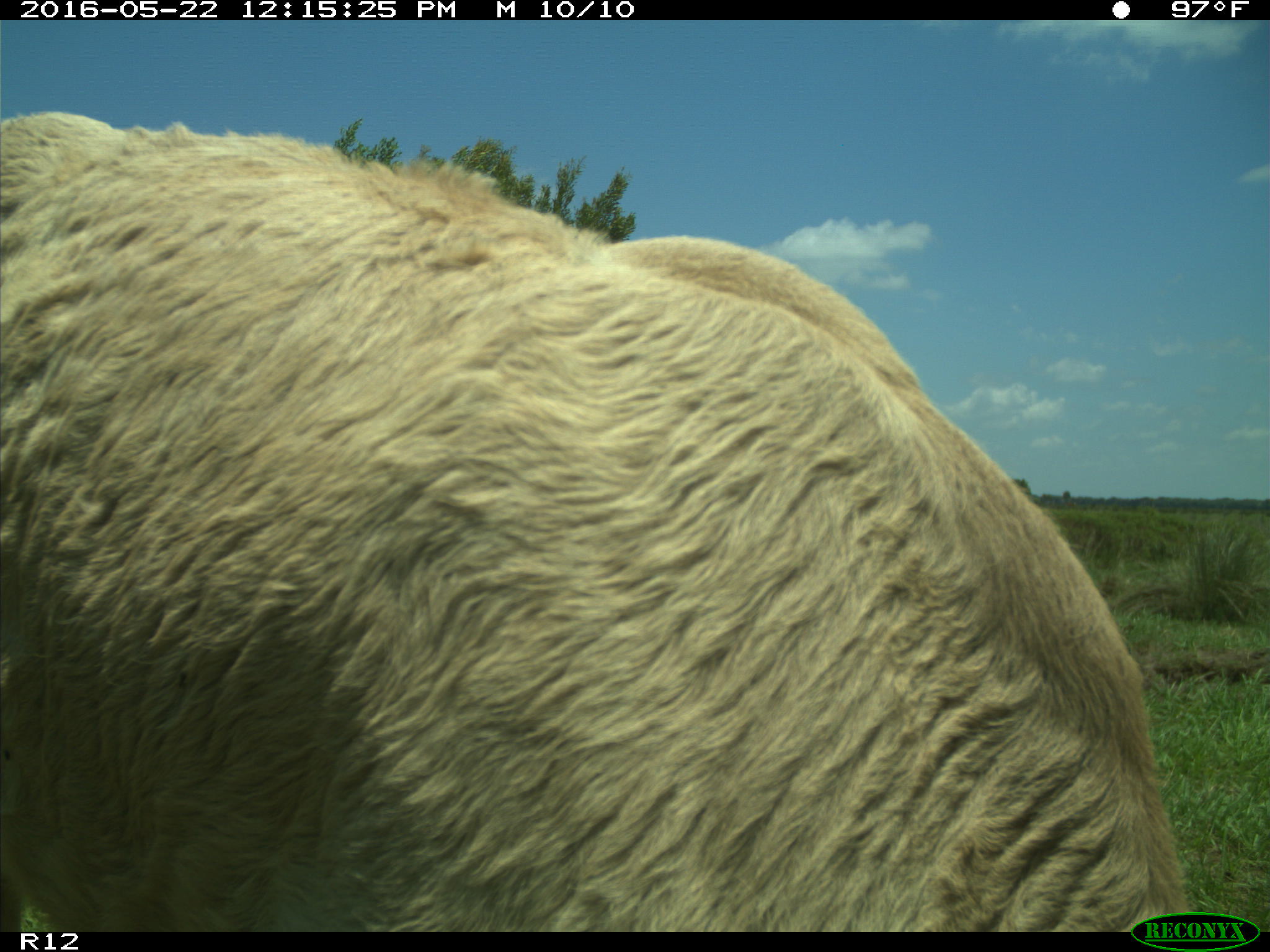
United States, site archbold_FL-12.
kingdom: Animalia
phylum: Chordata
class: Mammalia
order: Artiodactyla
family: Bovidae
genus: Bos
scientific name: Bos taurus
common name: domestic cow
Bos taurus (domestic cow).